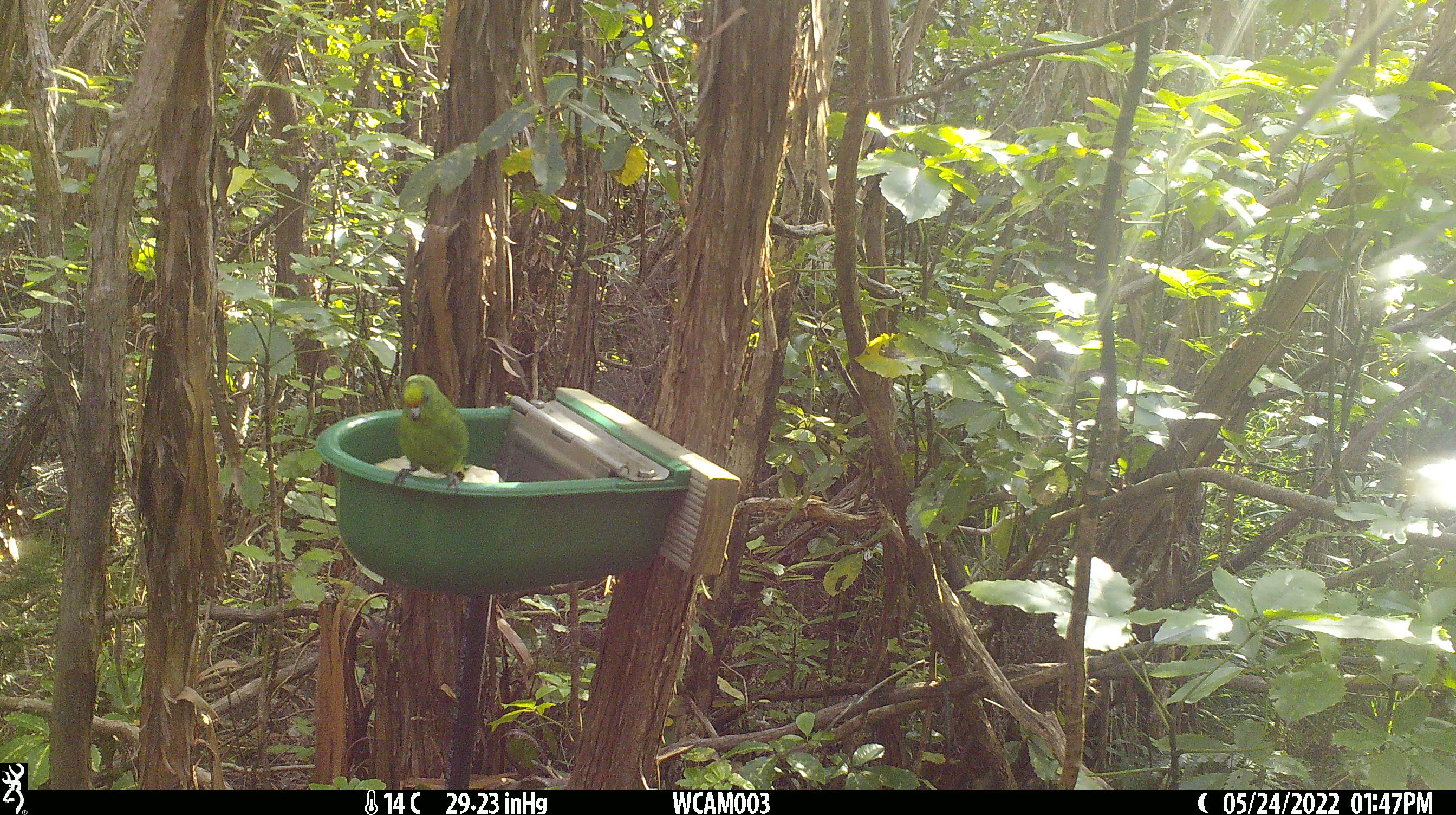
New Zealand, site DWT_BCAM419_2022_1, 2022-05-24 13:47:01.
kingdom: Animalia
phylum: Chordata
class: Aves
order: Psittaciformes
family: Psittaculidae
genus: Cyanoramphus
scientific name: Cyanoramphus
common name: parakeet